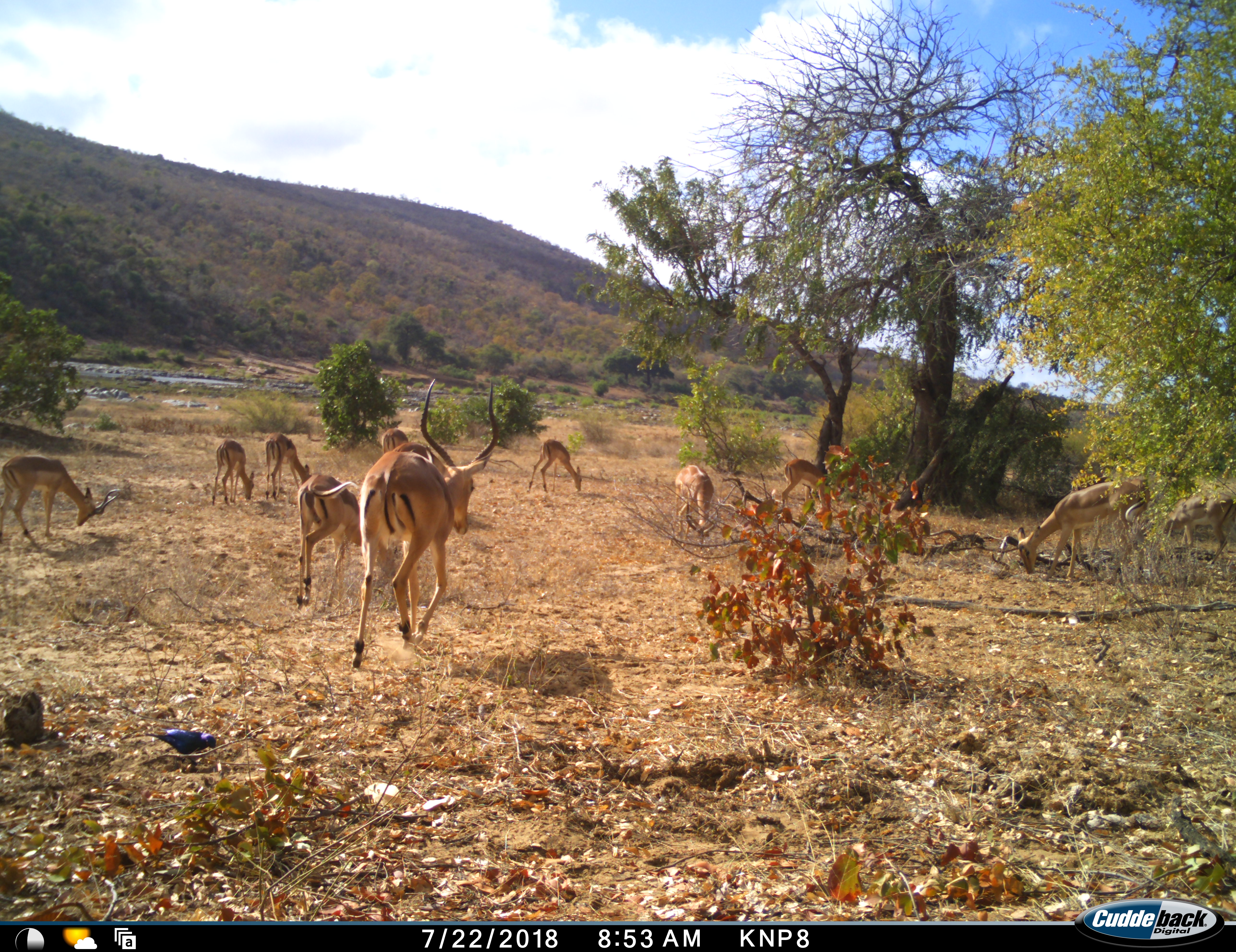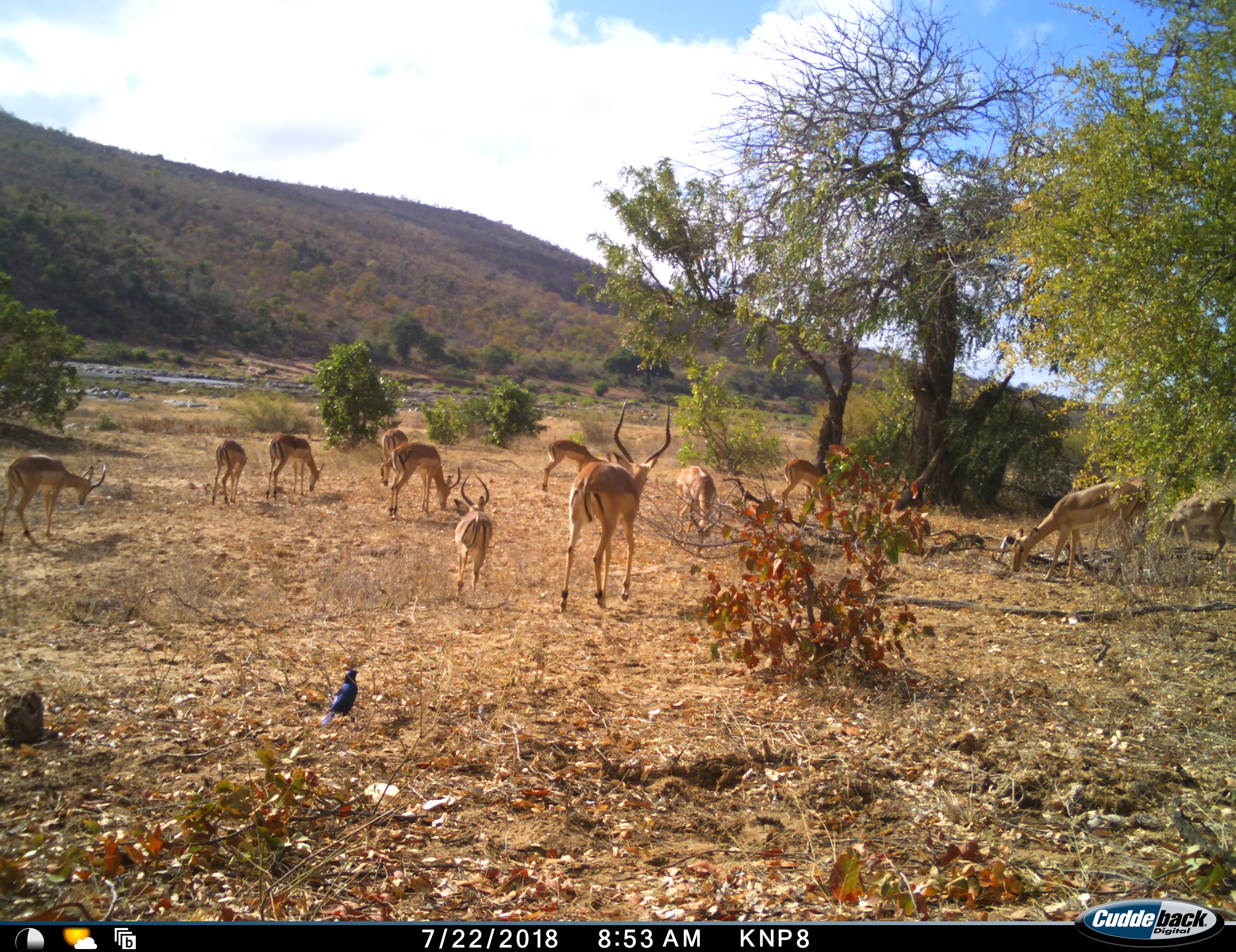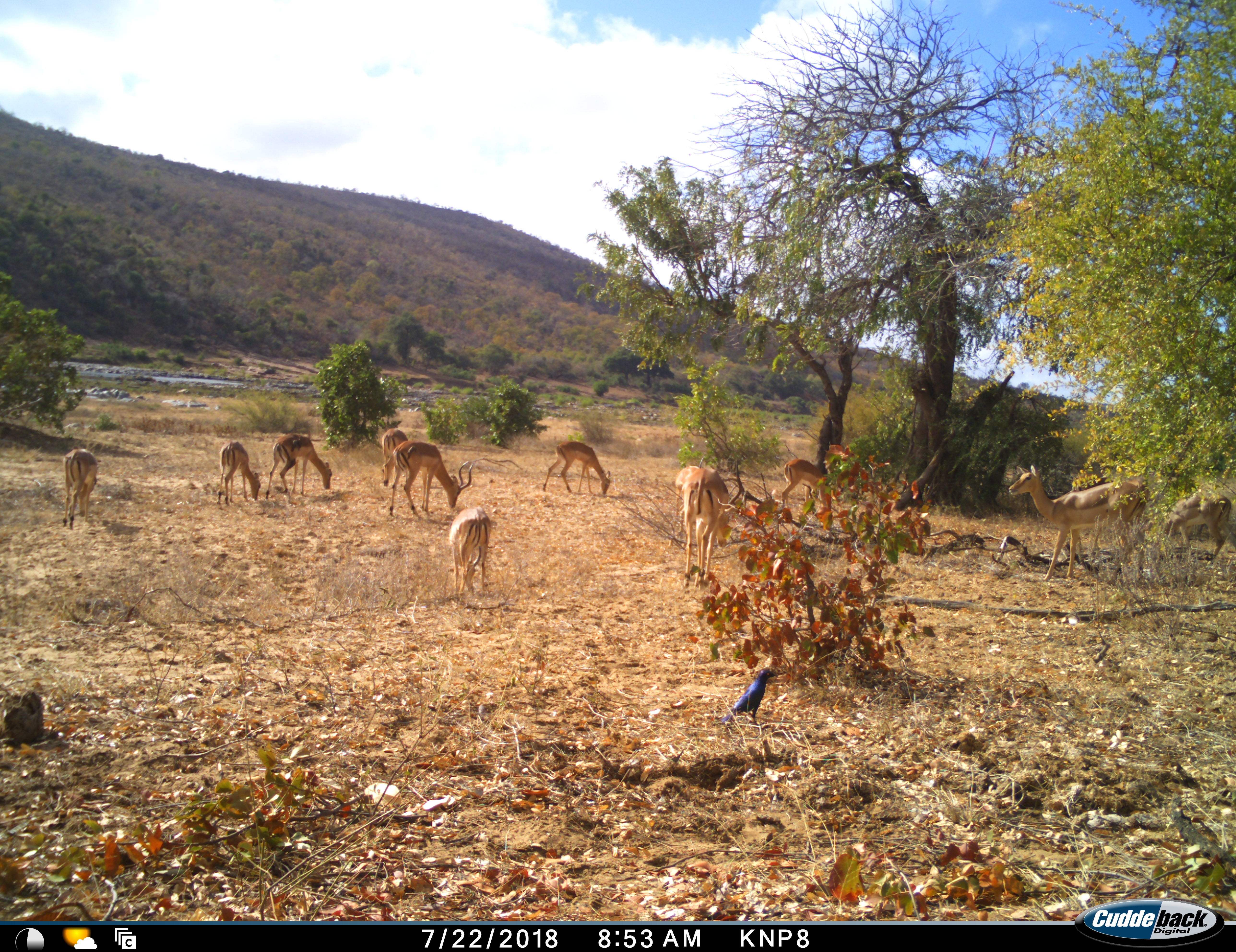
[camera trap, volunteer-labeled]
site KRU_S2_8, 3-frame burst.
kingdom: Animalia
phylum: Chordata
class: Aves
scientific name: Aves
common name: bird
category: birdother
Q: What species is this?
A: Birdother (bird) (Aves).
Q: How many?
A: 1.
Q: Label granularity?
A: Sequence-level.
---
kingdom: Animalia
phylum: Chordata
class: Mammalia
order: Artiodactyla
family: Bovidae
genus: Aepyceros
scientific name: Aepyceros melampus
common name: impala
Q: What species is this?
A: Impala (Aepyceros melampus).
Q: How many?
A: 11-50.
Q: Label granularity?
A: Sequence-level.